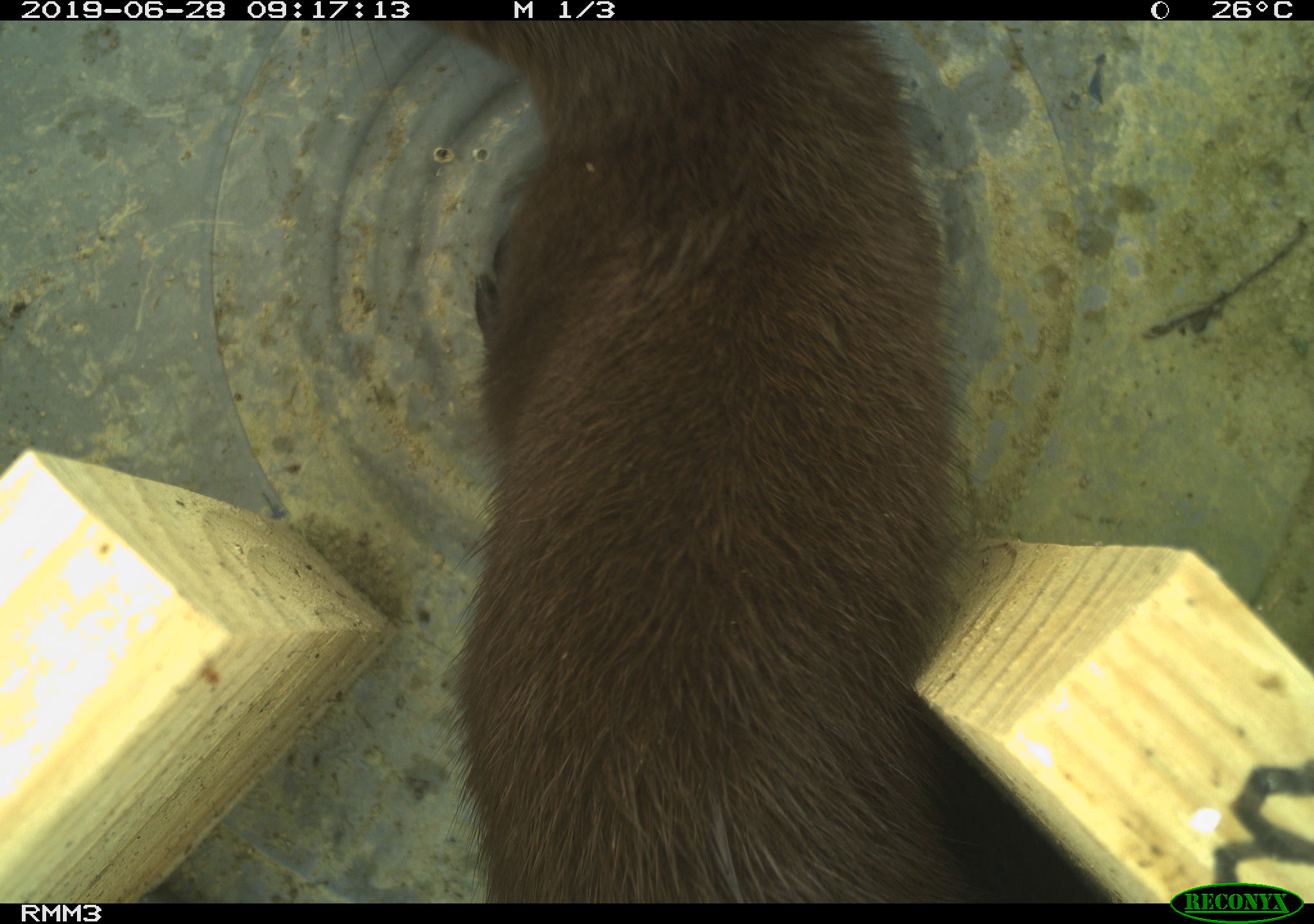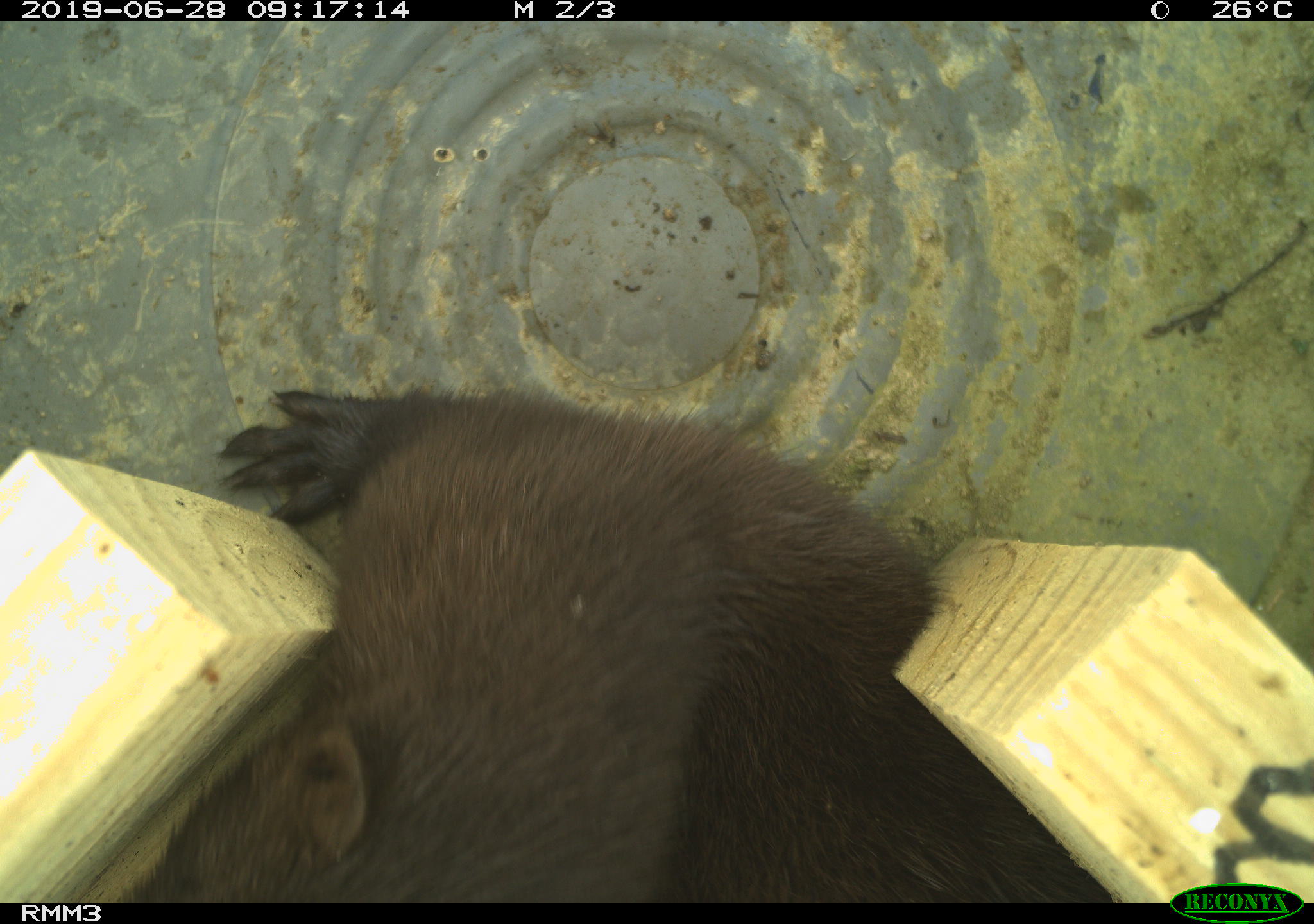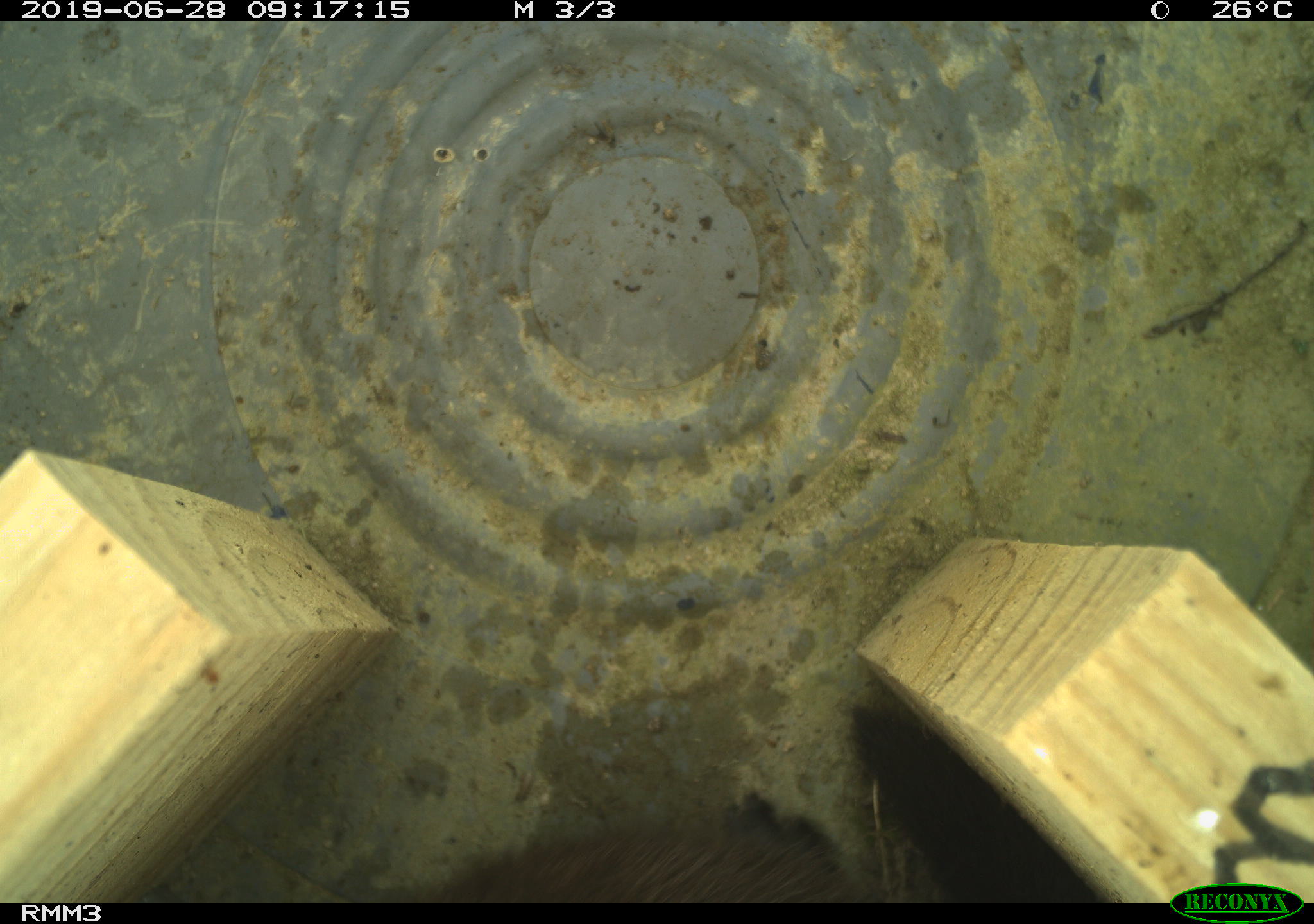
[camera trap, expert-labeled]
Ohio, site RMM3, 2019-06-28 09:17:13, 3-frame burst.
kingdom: Animalia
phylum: Chordata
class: Mammalia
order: Carnivora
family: Mustelidae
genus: Neogale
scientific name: Neogale vison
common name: american mink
American mink (Neogale vison).